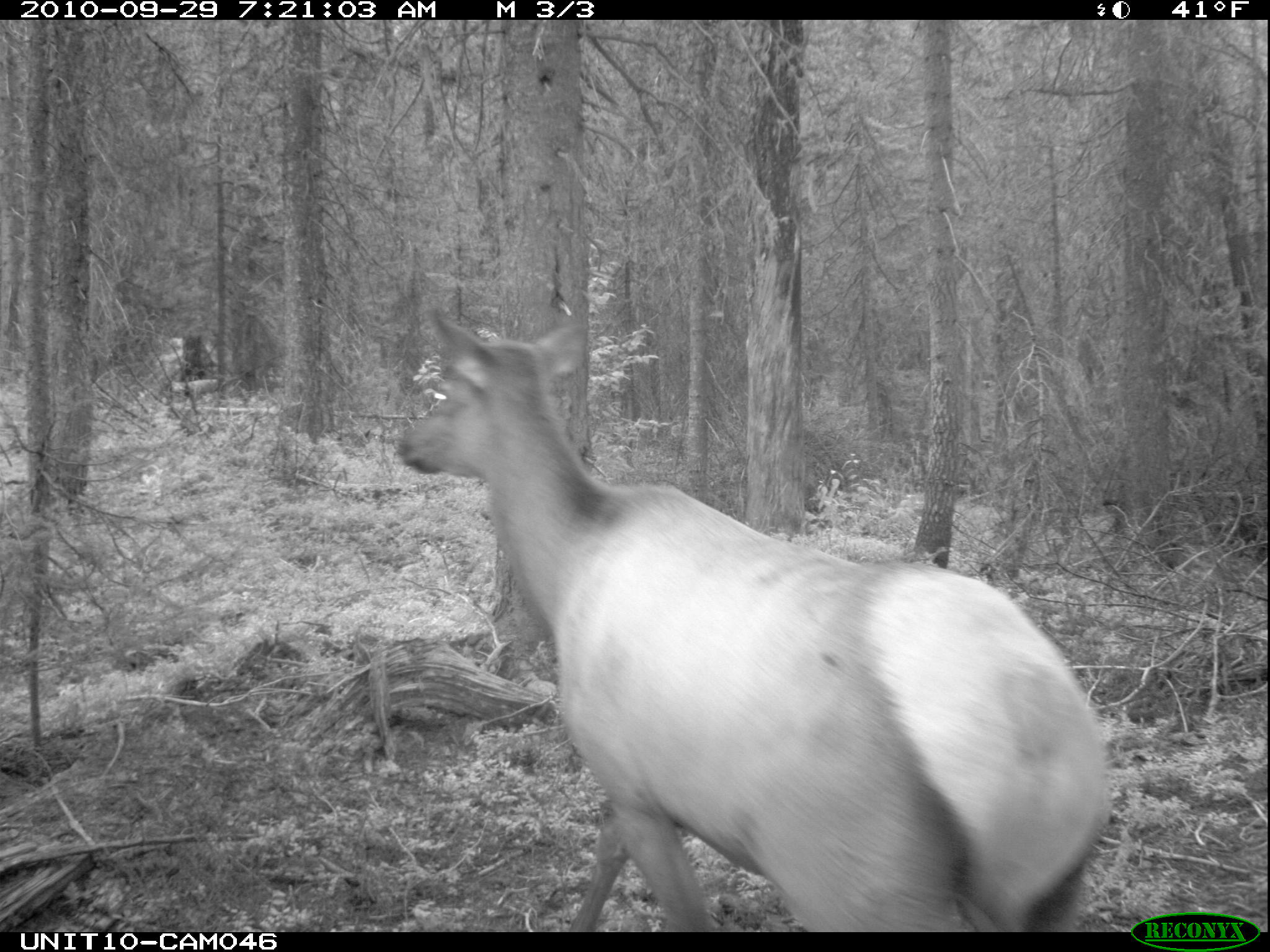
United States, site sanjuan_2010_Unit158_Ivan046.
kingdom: Animalia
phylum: Chordata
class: Mammalia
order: Artiodactyla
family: Cervidae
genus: Cervus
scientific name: Cervus elaphus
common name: red deer